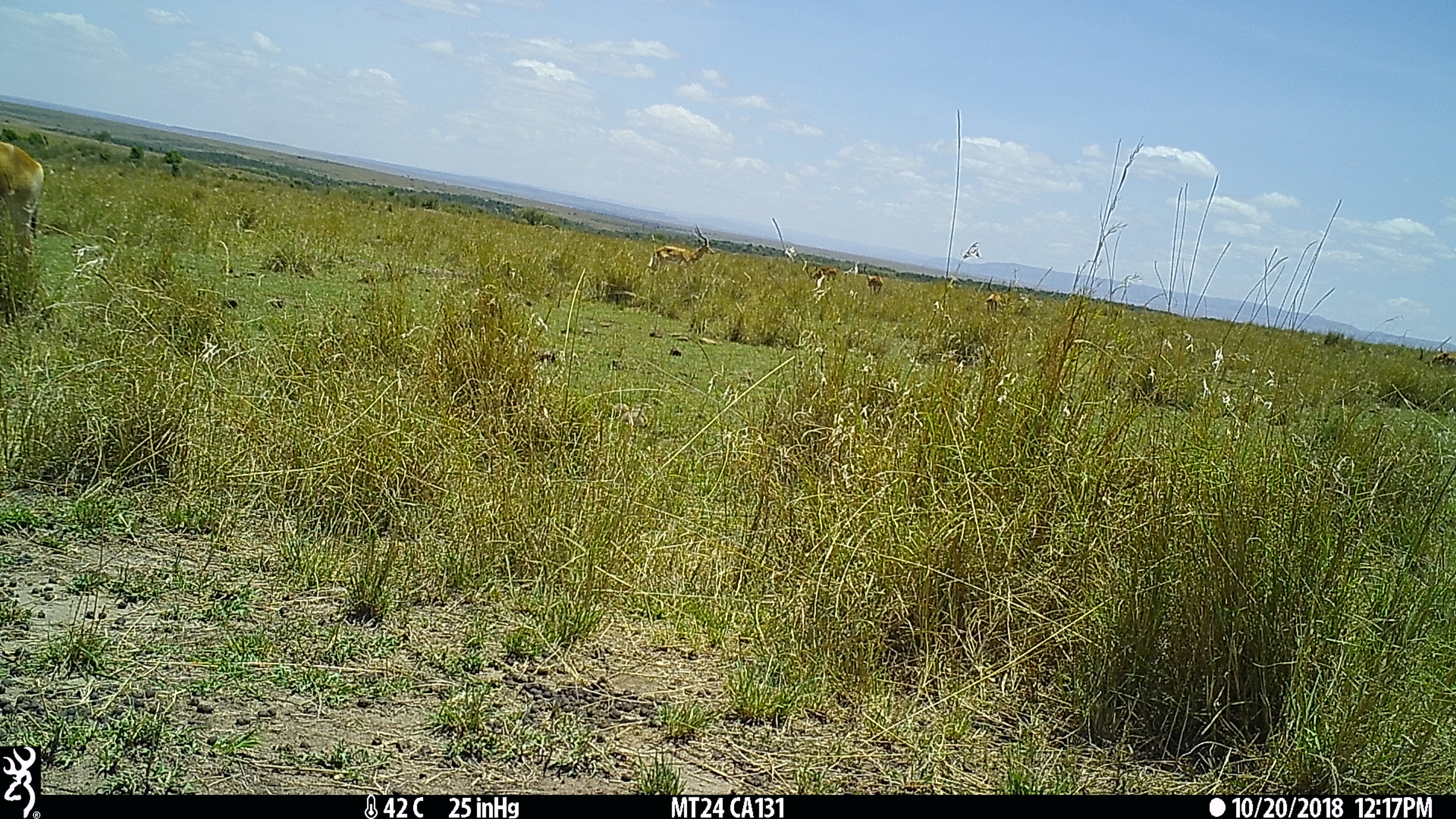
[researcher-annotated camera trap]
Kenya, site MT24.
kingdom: Animalia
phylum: Chordata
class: Mammalia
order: Artiodactyla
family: Bovidae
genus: Alcelaphus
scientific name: Alcelaphus buselaphus cokii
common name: coke's hartebeest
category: hartebeest cokes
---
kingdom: Animalia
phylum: Chordata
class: Mammalia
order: Artiodactyla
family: Bovidae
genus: Aepyceros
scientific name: Aepyceros melampus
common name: impala